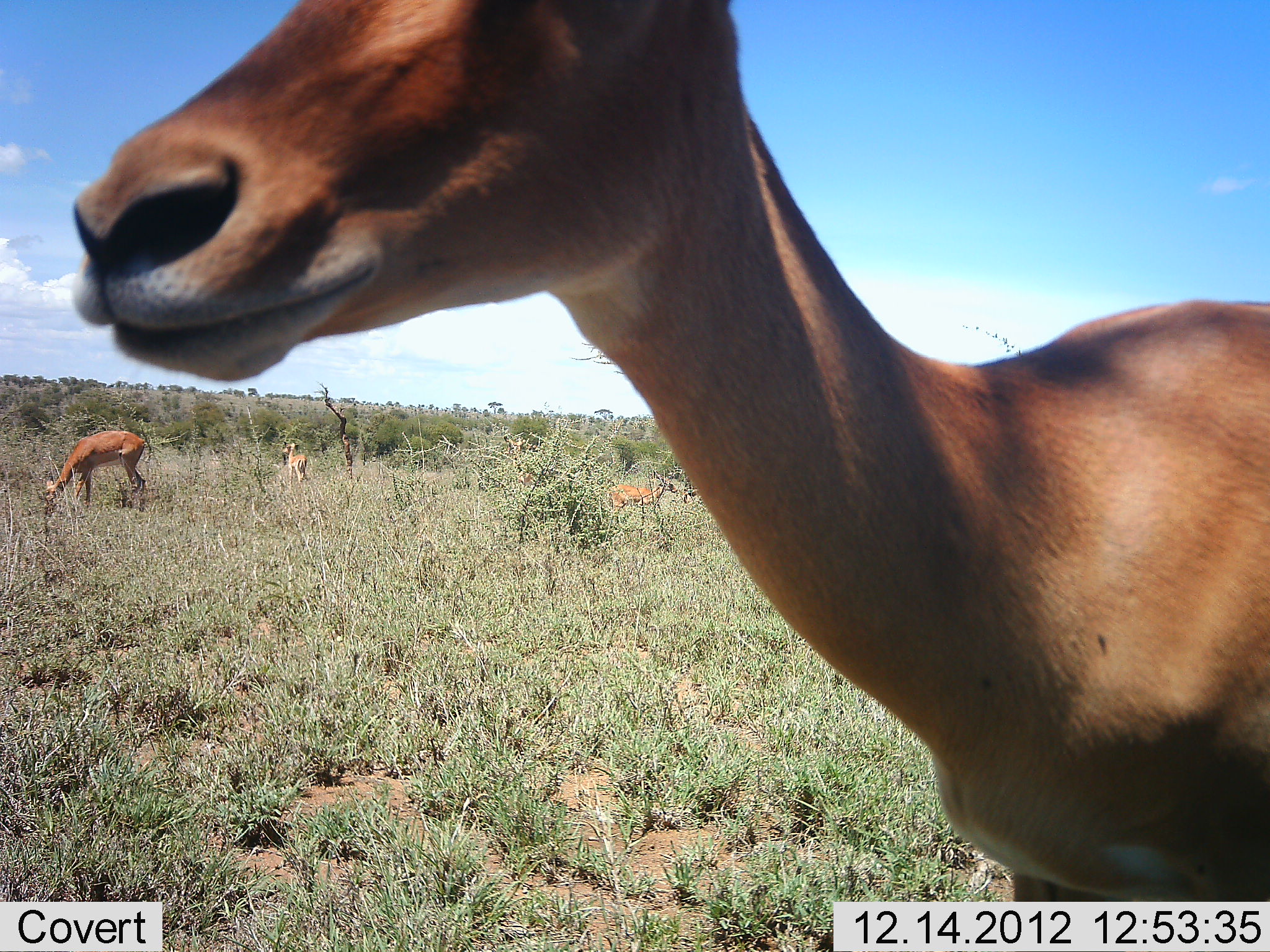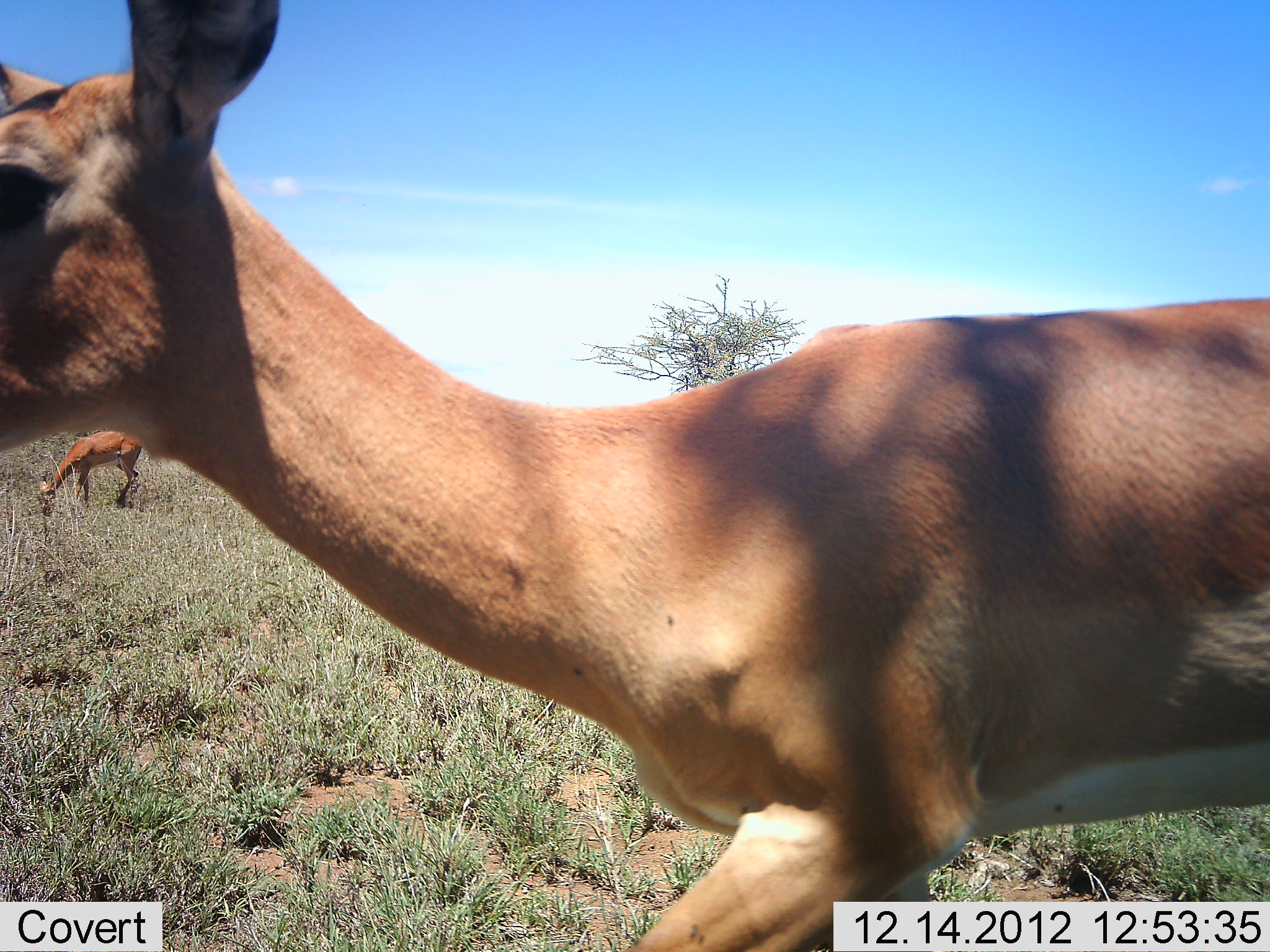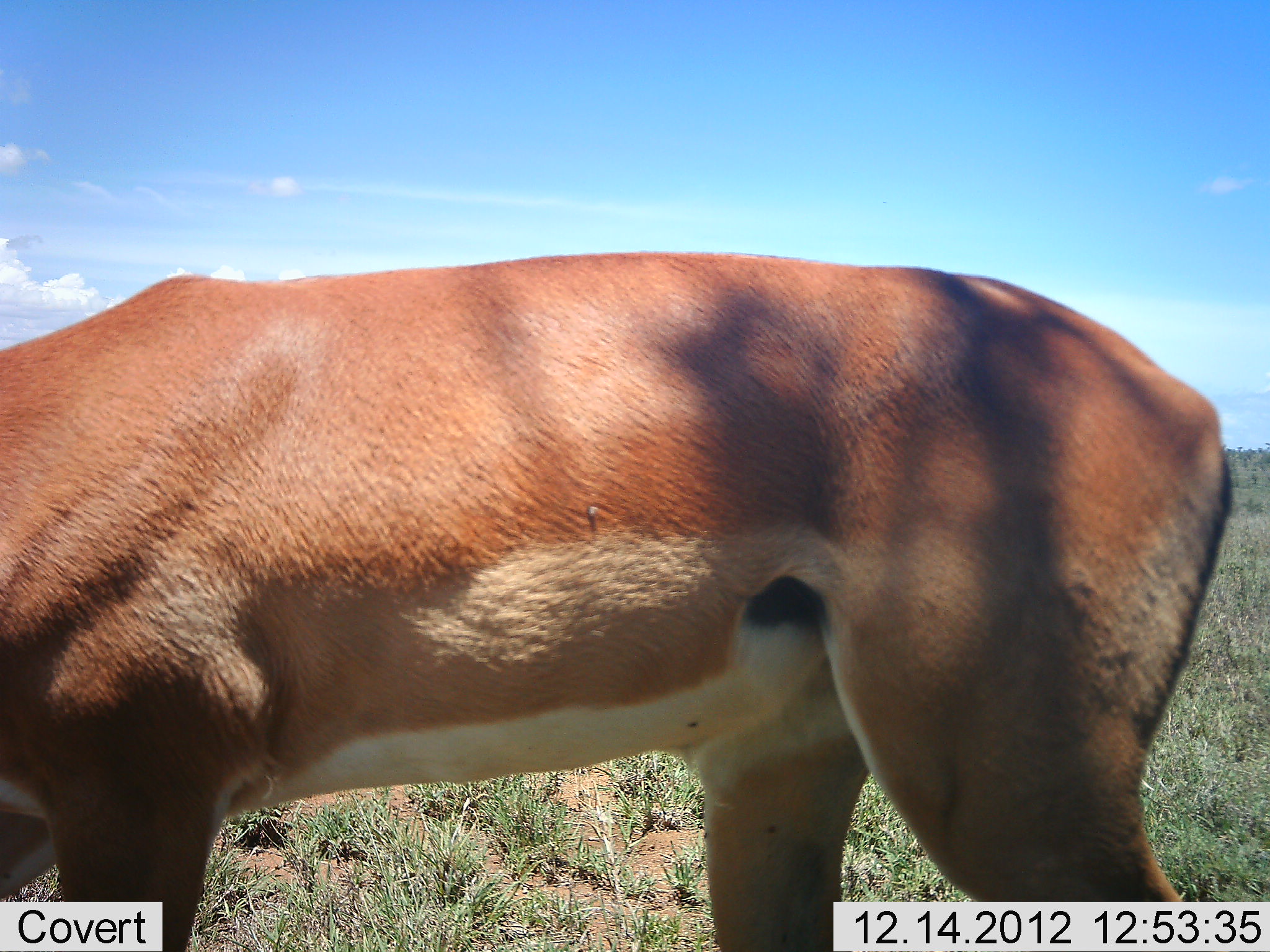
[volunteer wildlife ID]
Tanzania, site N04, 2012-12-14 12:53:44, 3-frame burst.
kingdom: Animalia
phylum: Chordata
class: Mammalia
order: Artiodactyla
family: Bovidae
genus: Aepyceros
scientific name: Aepyceros melampus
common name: impala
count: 4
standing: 70%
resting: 0%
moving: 80%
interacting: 0%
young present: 0%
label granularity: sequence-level